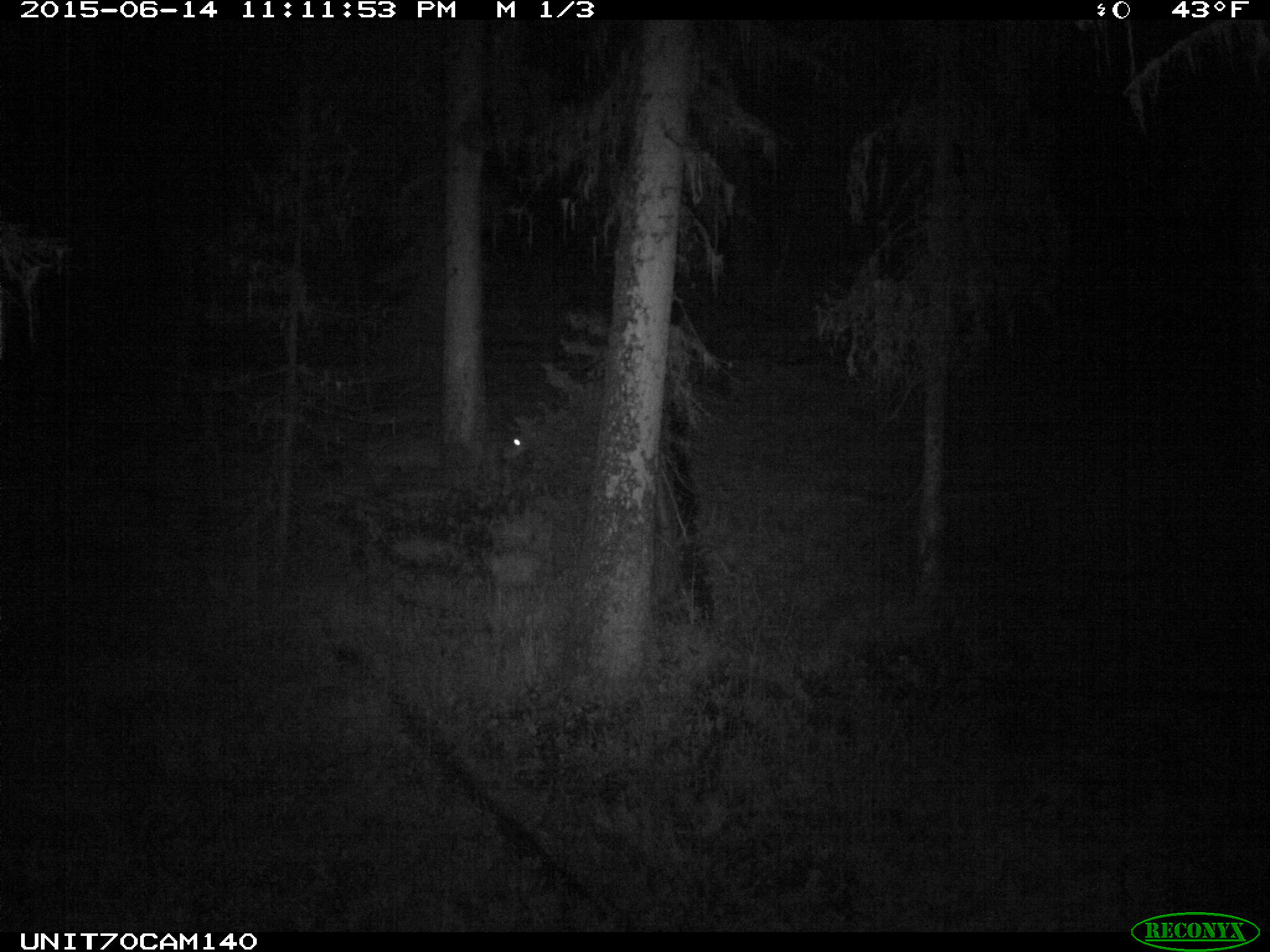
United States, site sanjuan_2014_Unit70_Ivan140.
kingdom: Animalia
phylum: Chordata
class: Mammalia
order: Artiodactyla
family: Cervidae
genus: Odocoileus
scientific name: Odocoileus hemionus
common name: mule deer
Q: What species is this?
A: Odocoileus hemionus (mule deer).